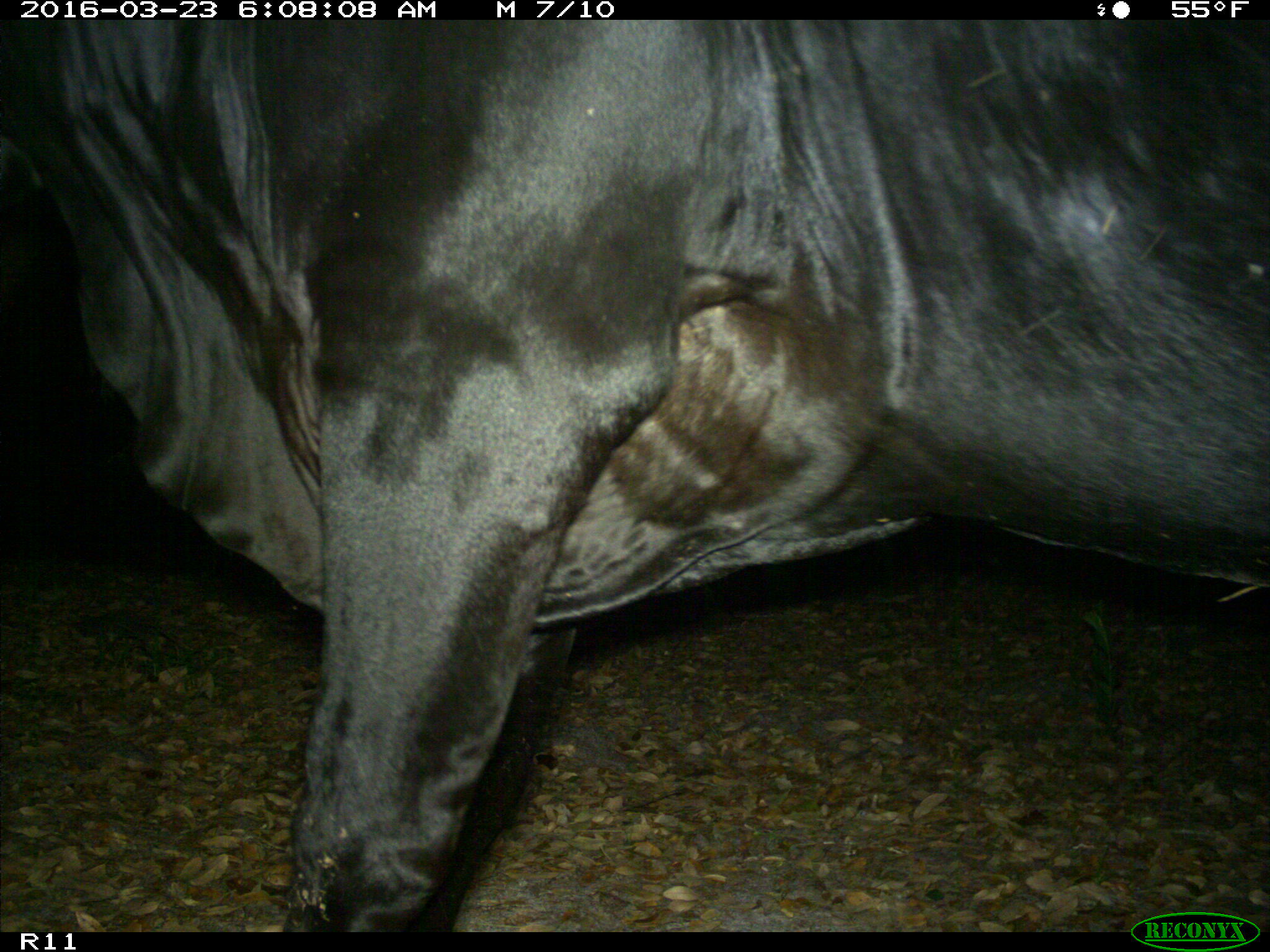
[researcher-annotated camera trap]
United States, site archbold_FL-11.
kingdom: Animalia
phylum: Chordata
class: Mammalia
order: Artiodactyla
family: Bovidae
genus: Bos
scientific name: Bos taurus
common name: domestic cow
Bos taurus (domestic cow).